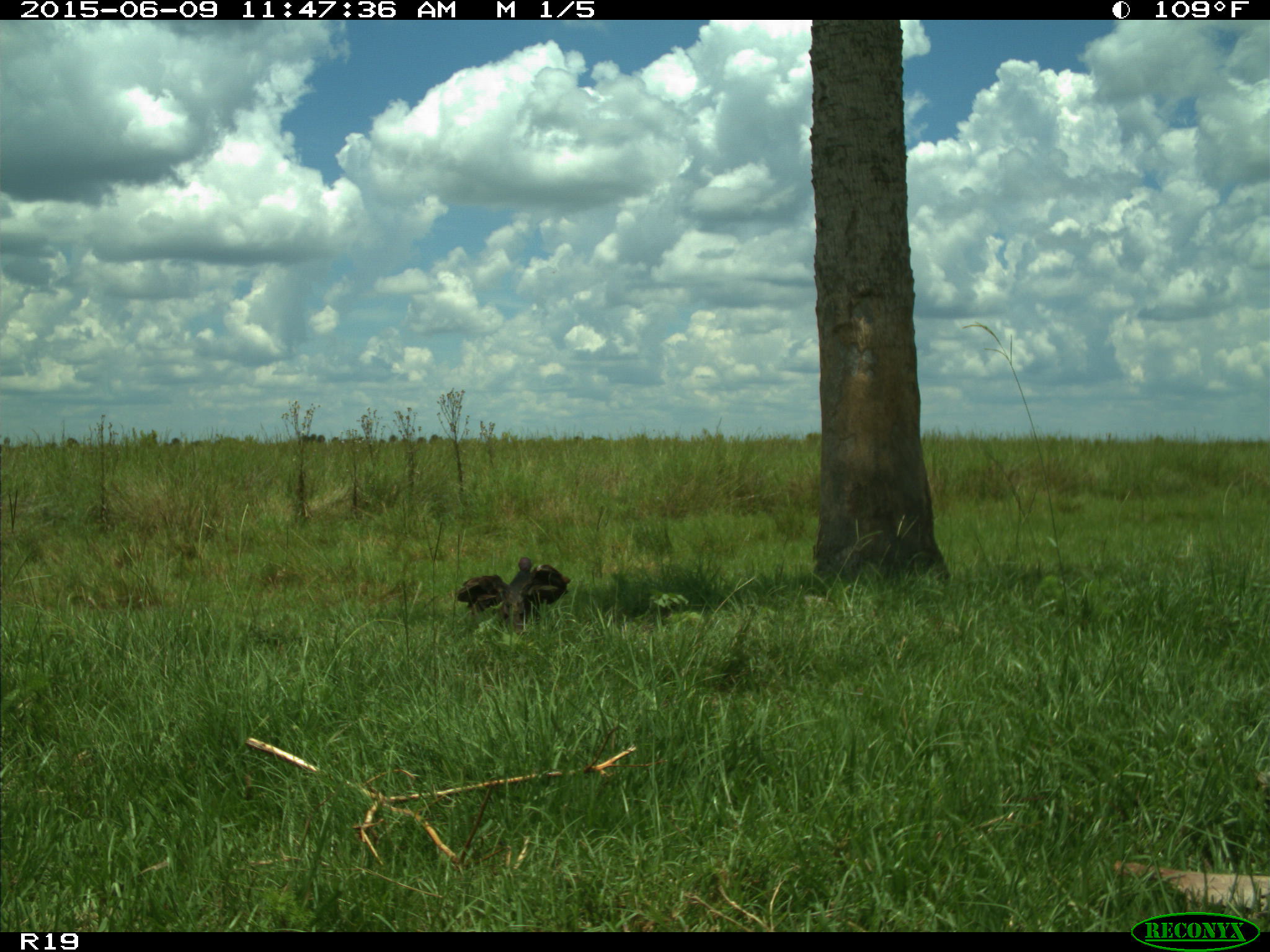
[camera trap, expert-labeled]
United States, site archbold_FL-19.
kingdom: Animalia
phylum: Chordata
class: Aves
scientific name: Aves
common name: birds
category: unidentified bird